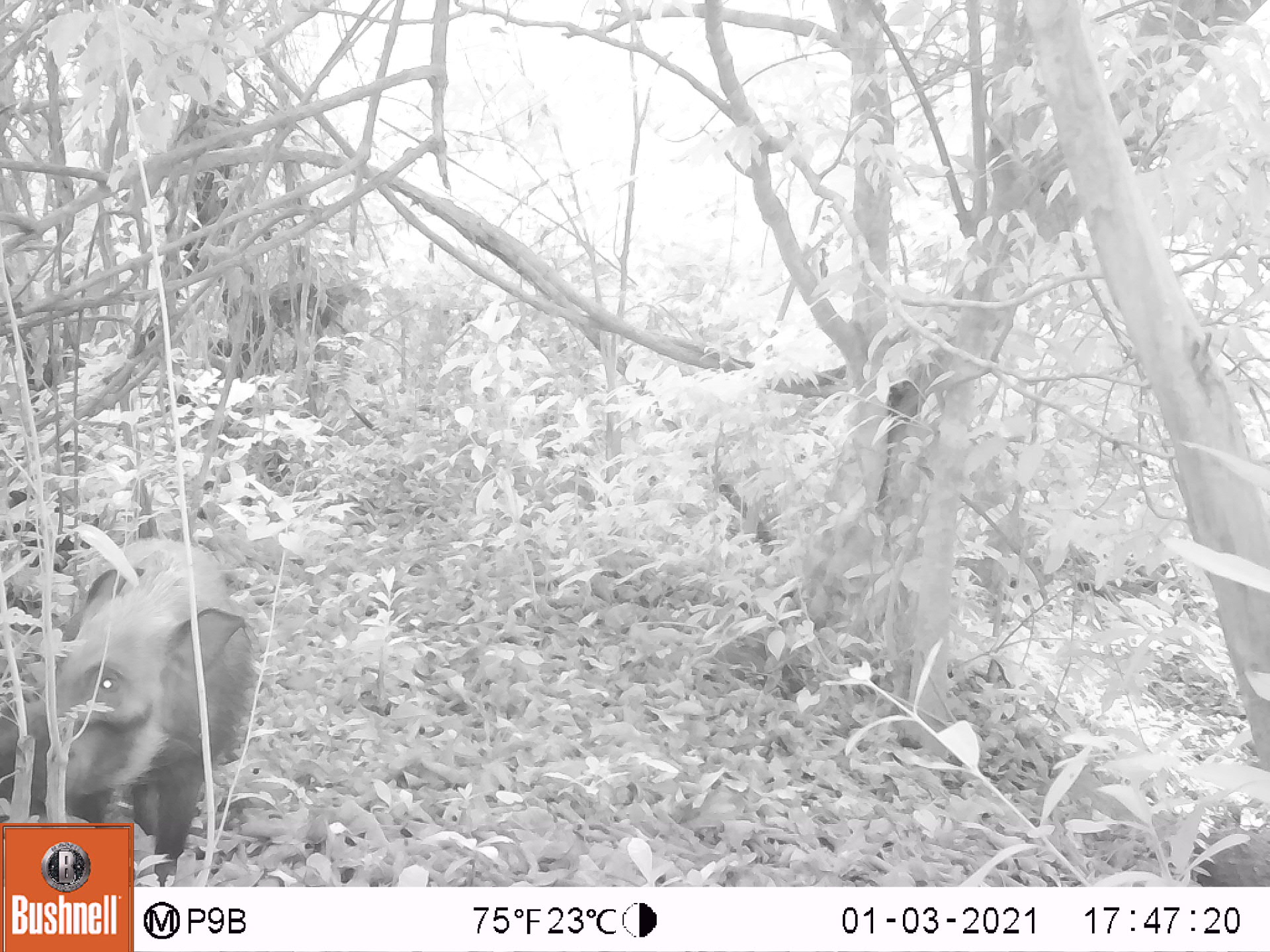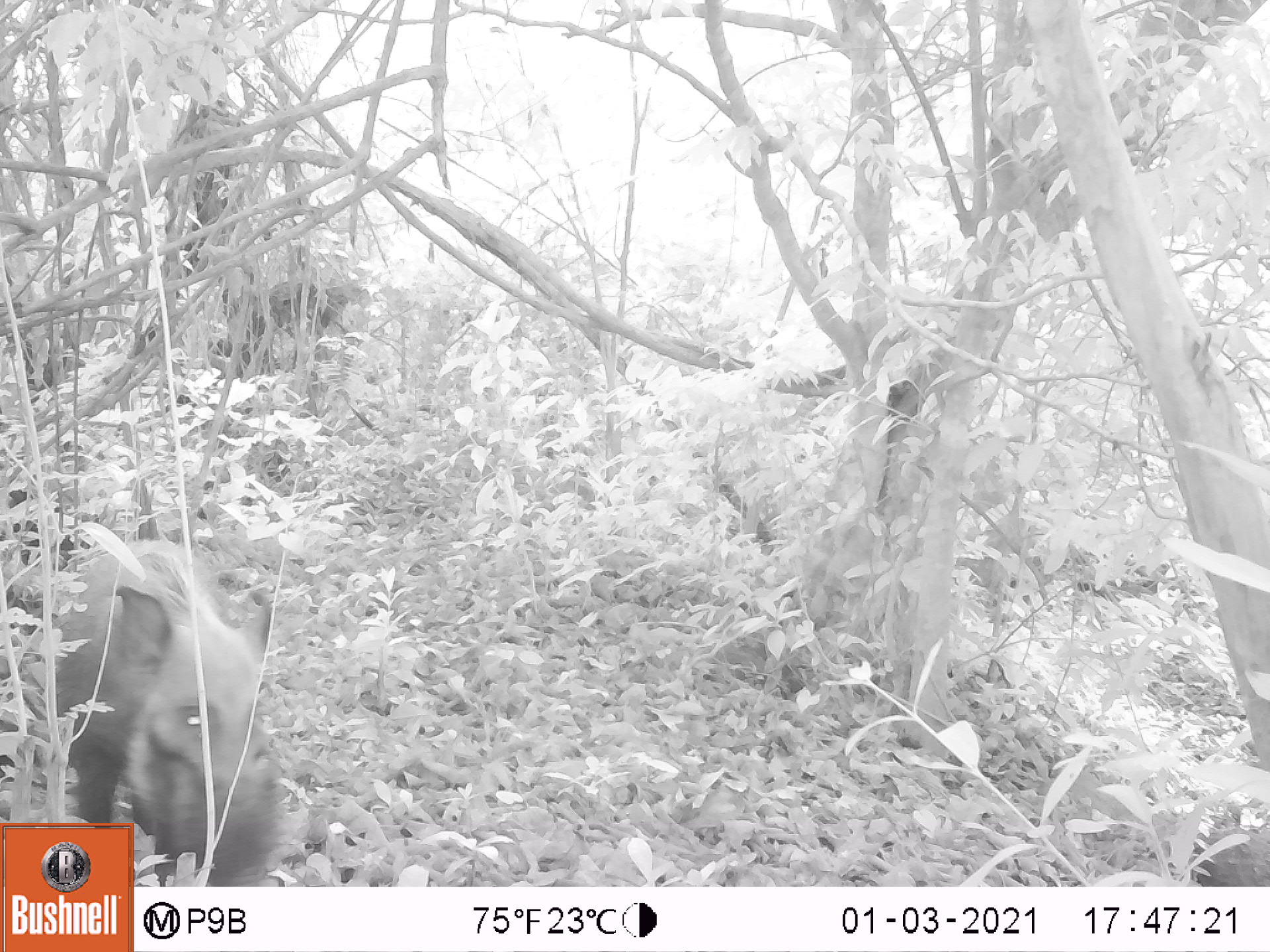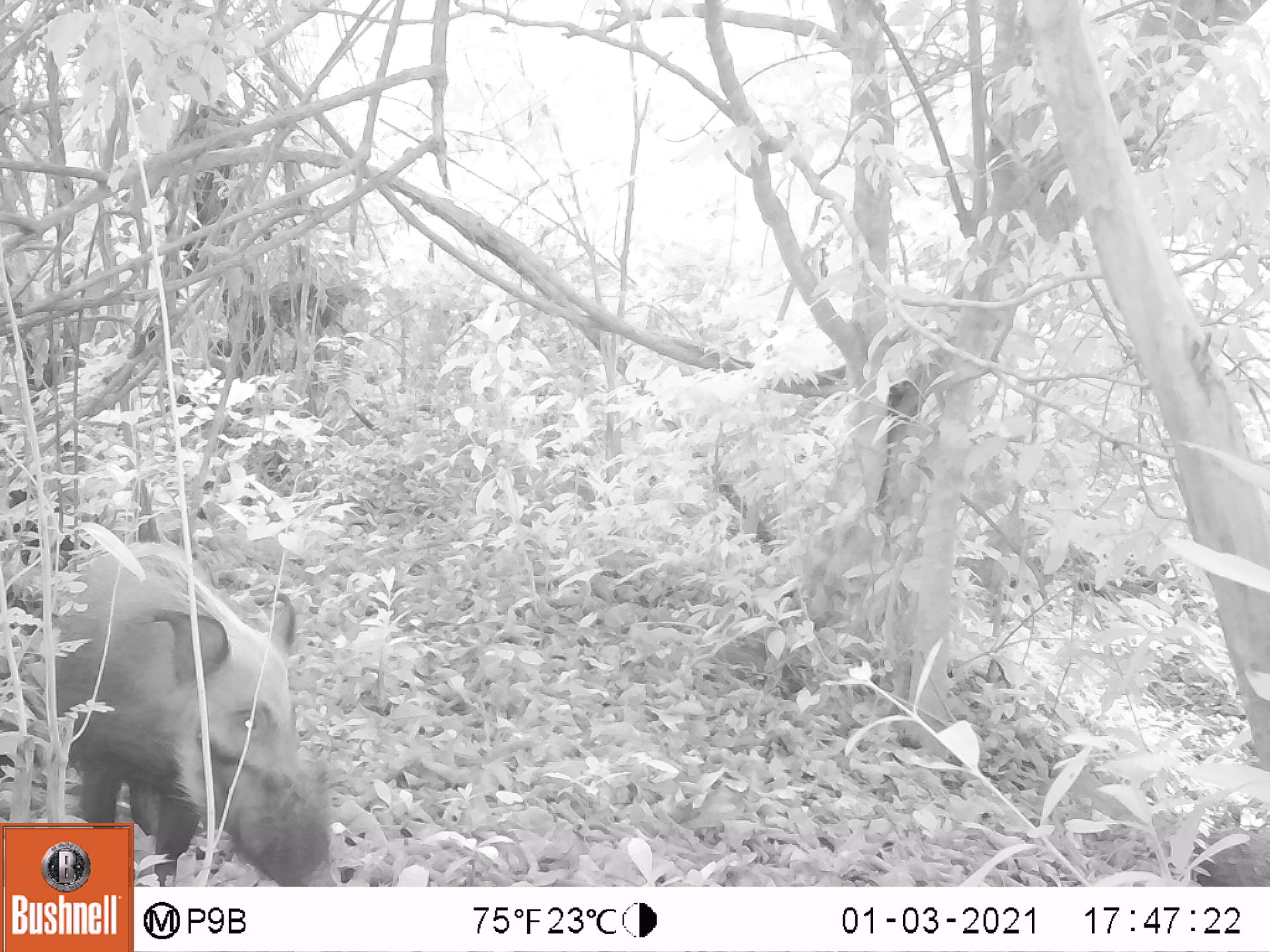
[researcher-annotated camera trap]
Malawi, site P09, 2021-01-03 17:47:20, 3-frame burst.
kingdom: Animalia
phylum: Chordata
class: Mammalia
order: Artiodactyla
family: Suidae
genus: Potamochoerus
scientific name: Potamochoerus larvatus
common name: bushpig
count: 1